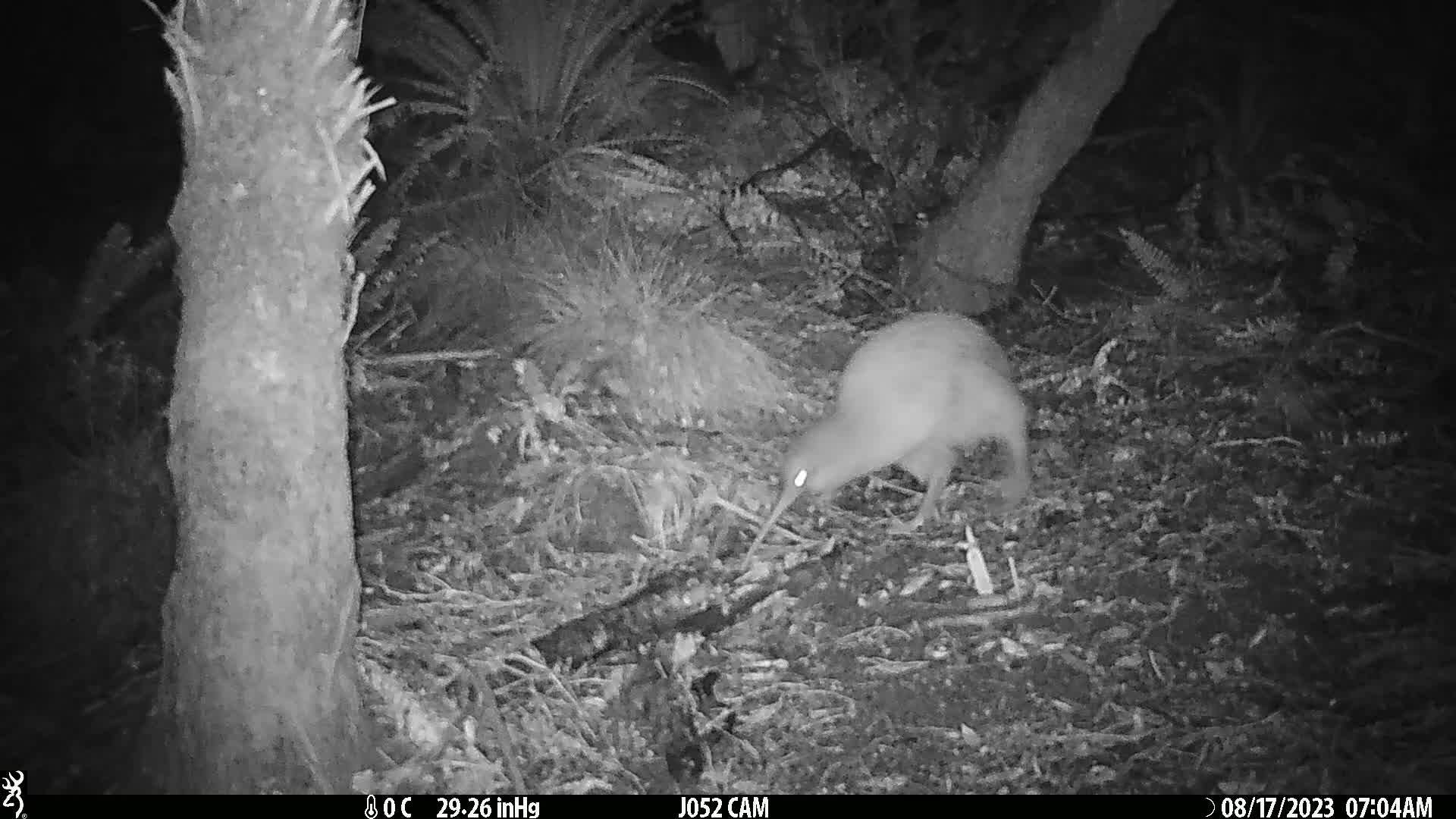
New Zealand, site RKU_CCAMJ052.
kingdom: Animalia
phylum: Chordata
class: Aves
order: Apterygiformes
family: Apterygidae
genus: Apteryx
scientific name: Apteryx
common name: kiwi